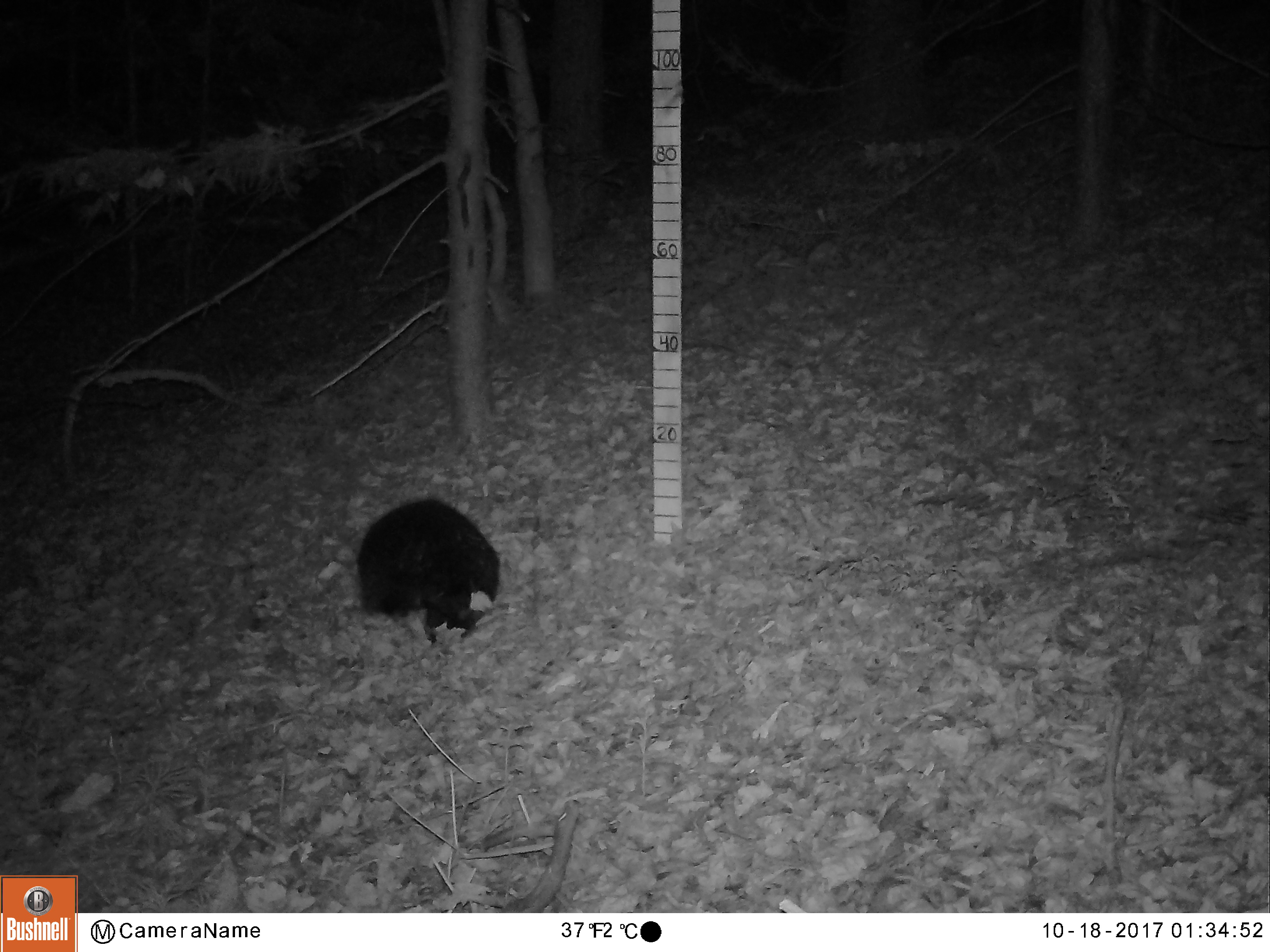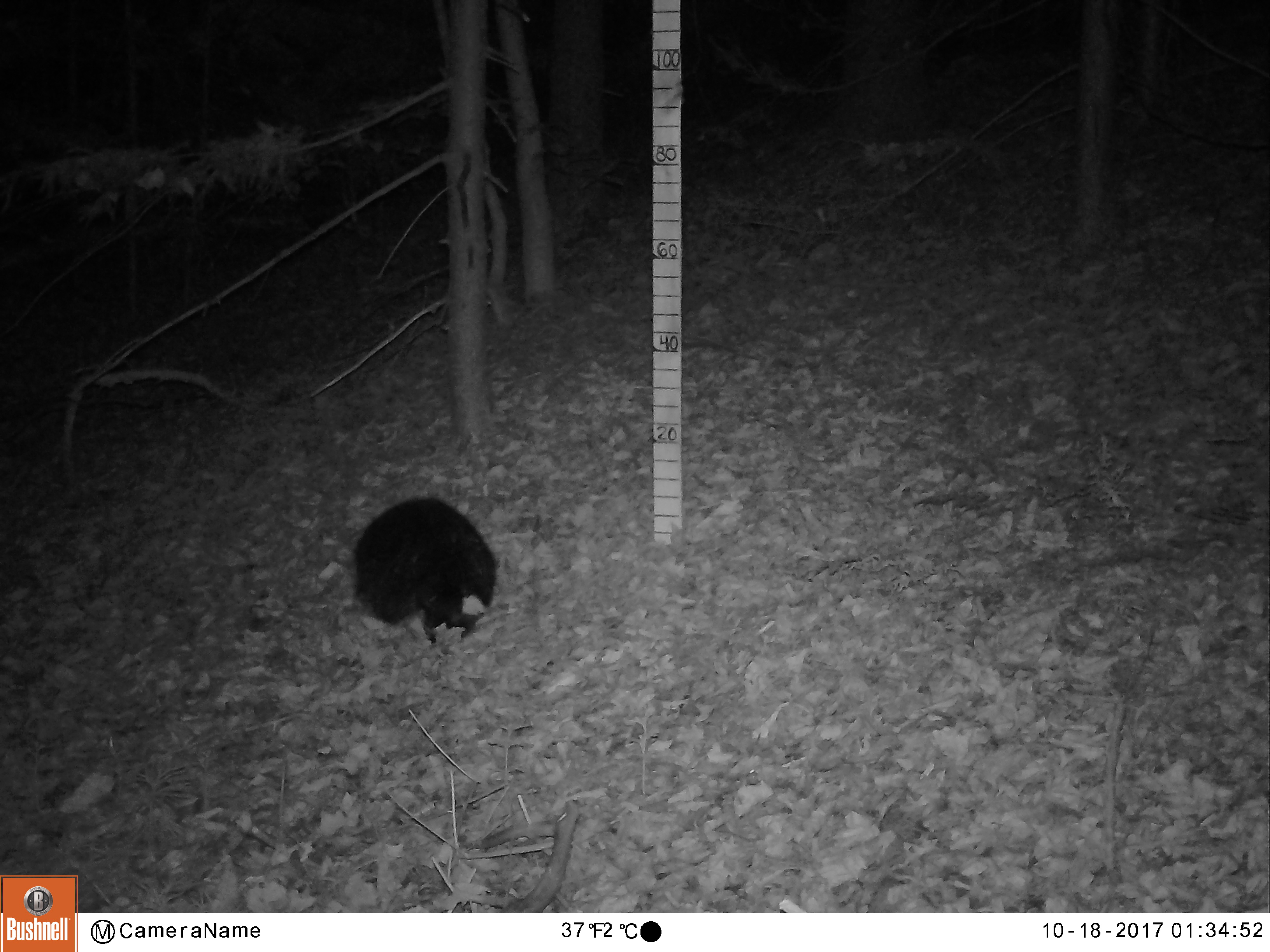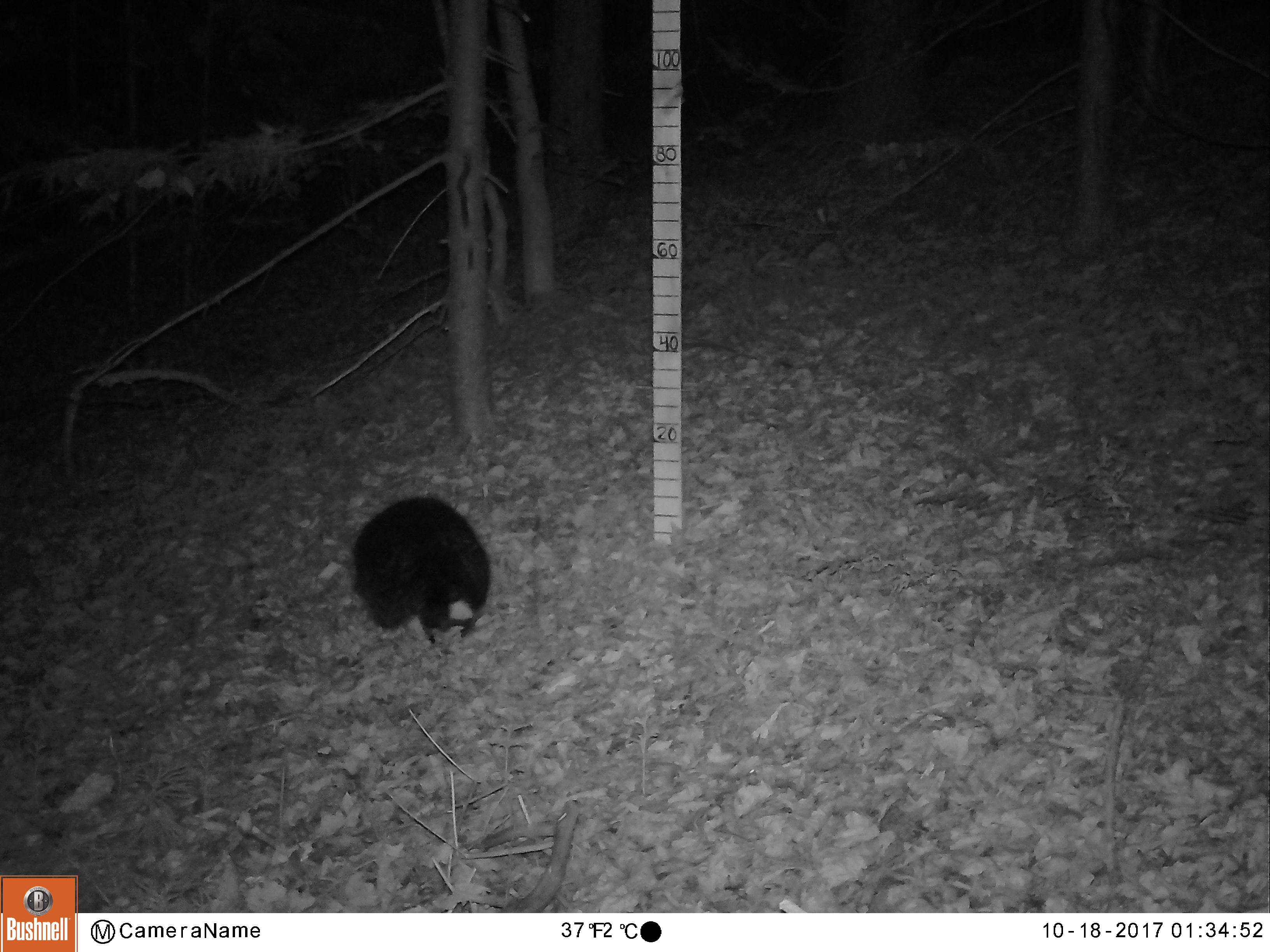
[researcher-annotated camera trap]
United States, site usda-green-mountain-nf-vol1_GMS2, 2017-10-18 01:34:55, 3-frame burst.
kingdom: Animalia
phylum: Chordata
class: Mammalia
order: Rodentia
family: Erethizontidae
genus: Erethizon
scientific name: Erethizon dorsatum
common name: porcupine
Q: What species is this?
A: Porcupine (Erethizon dorsatum).